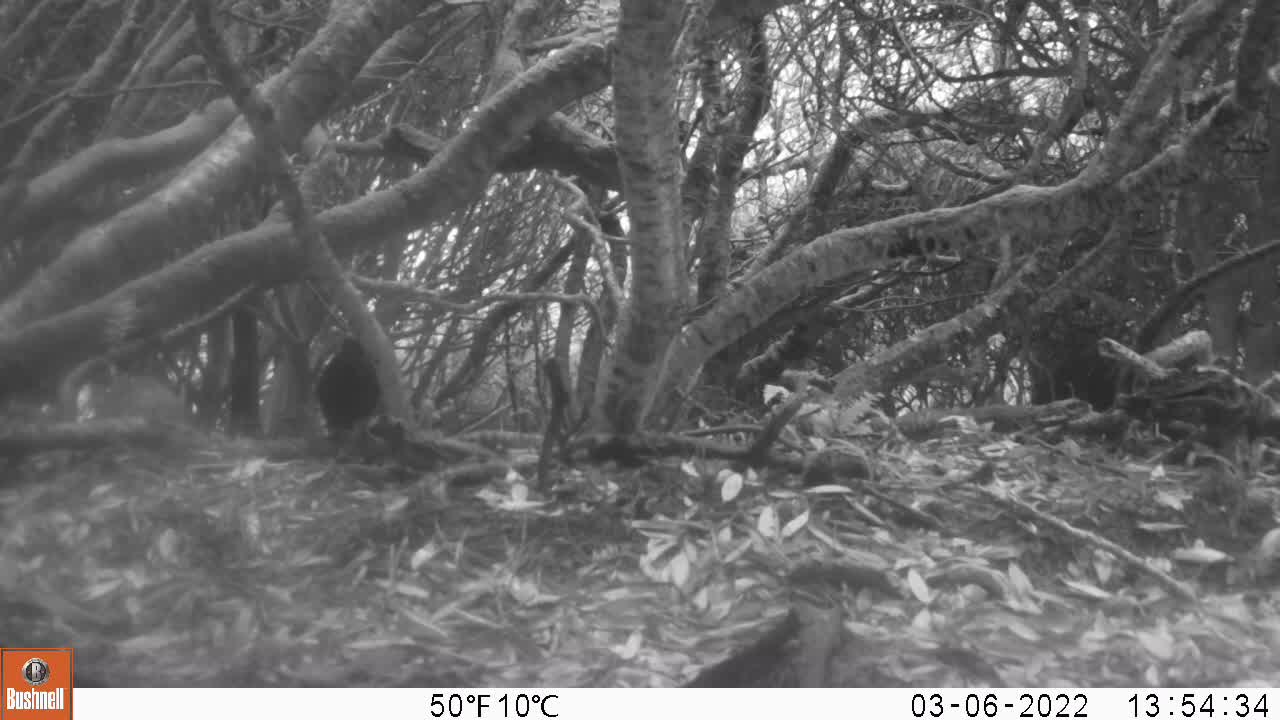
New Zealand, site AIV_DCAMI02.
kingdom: Animalia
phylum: Chordata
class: Aves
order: Passeriformes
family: Turdidae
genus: Turdus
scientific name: Turdus merula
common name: eurasian blackbird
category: blackbird